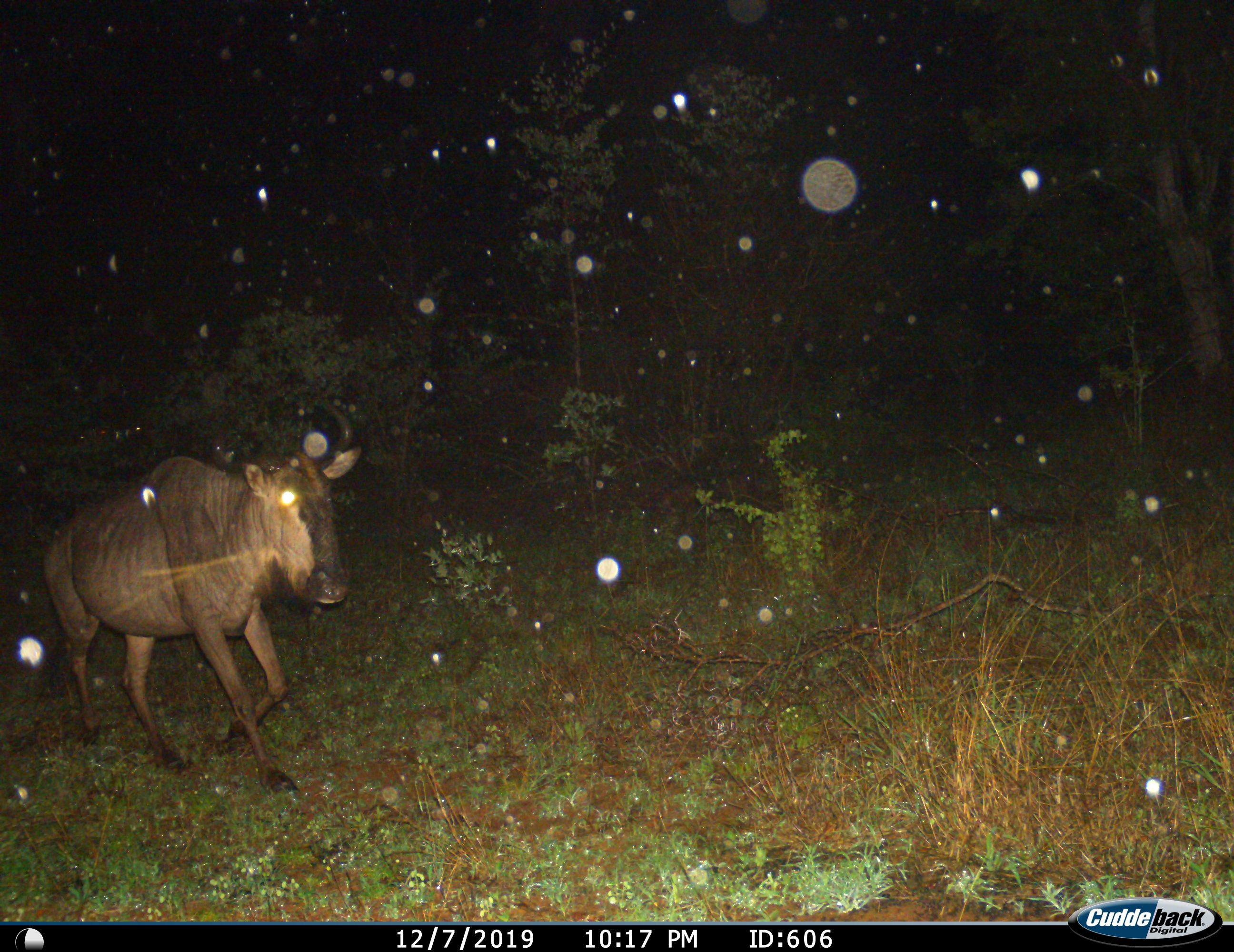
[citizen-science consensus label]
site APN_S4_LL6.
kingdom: Animalia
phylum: Chordata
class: Mammalia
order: Artiodactyla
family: Bovidae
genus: Connochaetes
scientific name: Connochaetes taurinus taurinus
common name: blue wildebeest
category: wildebeestblue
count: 1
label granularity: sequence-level